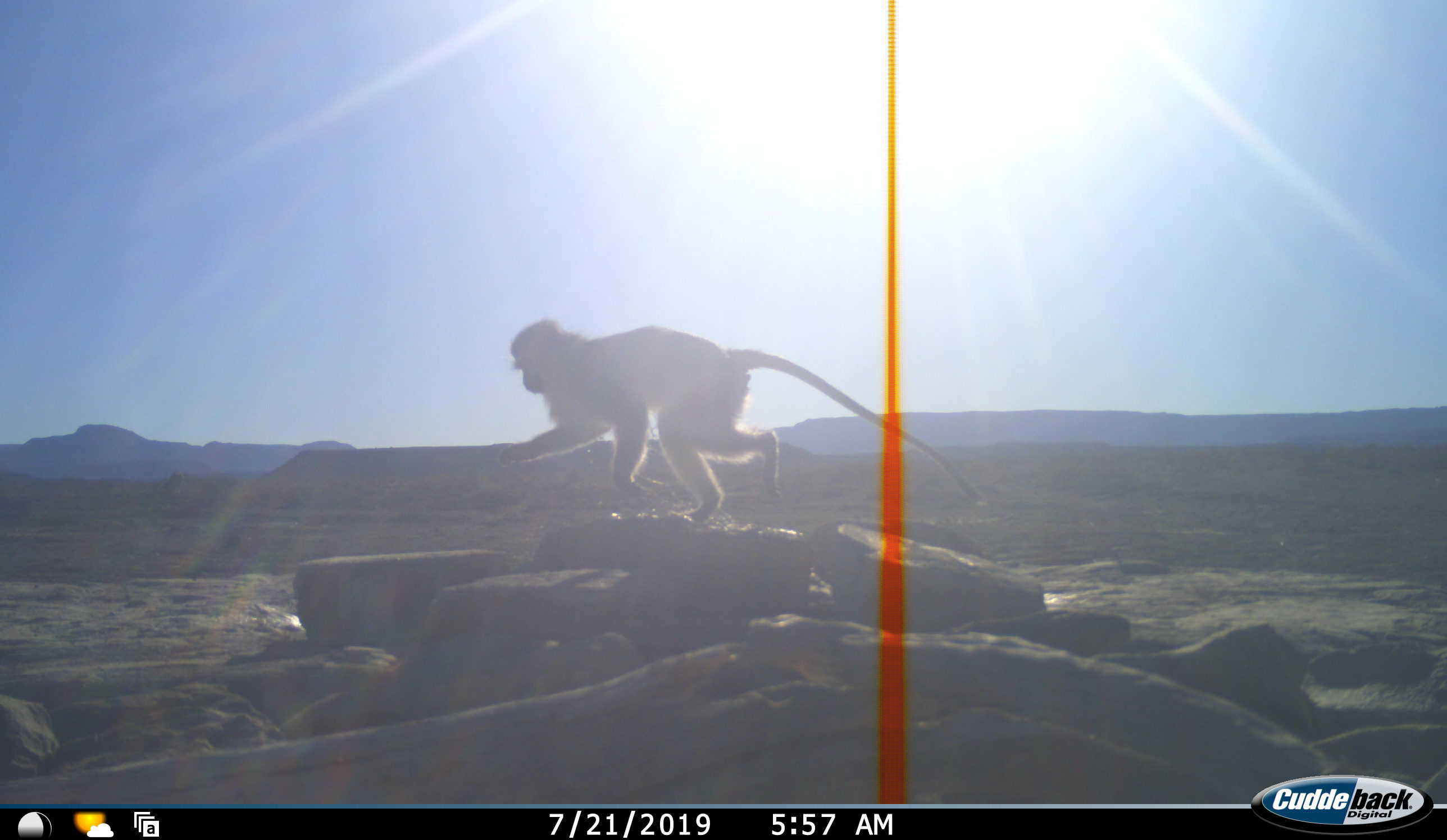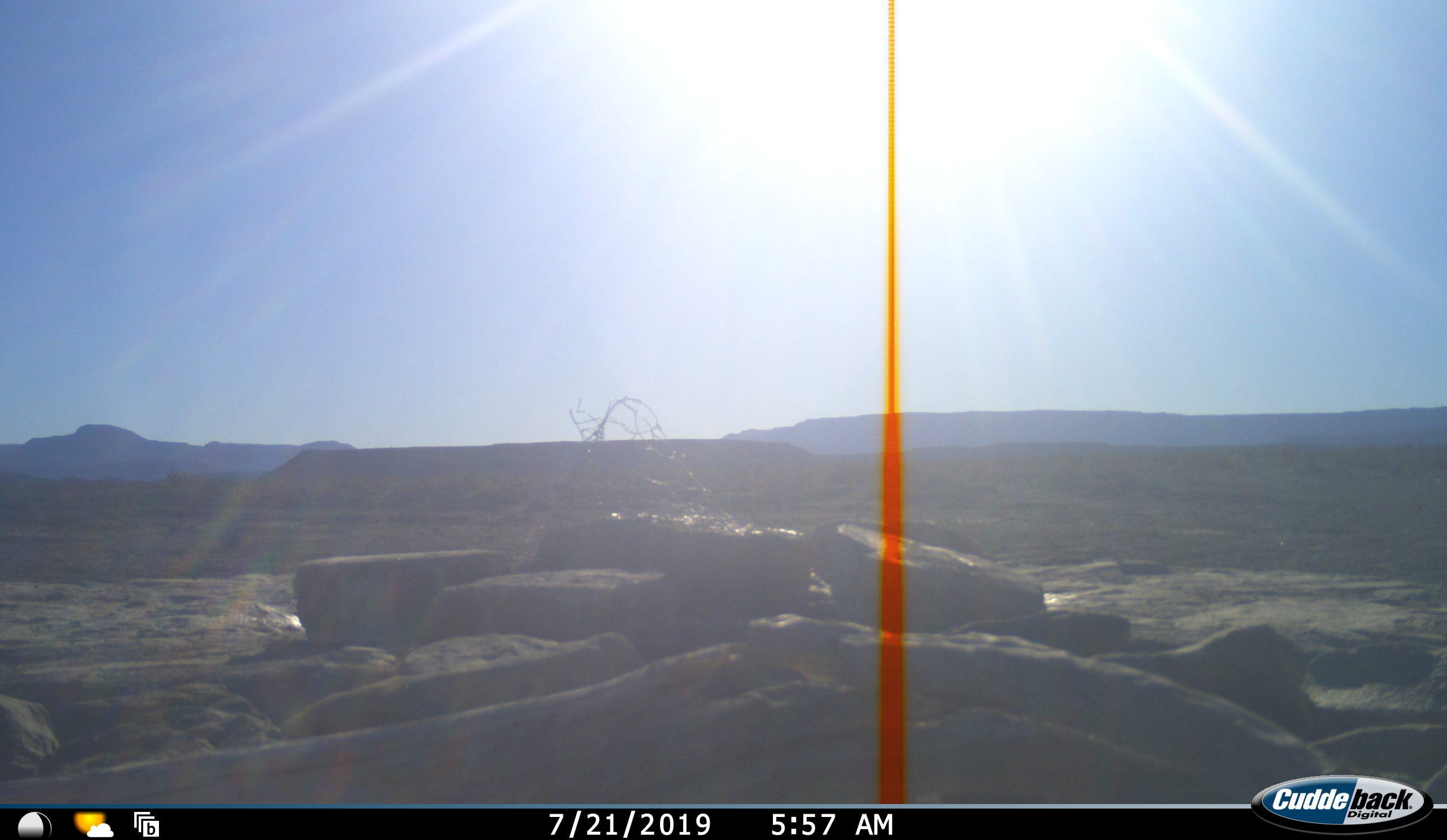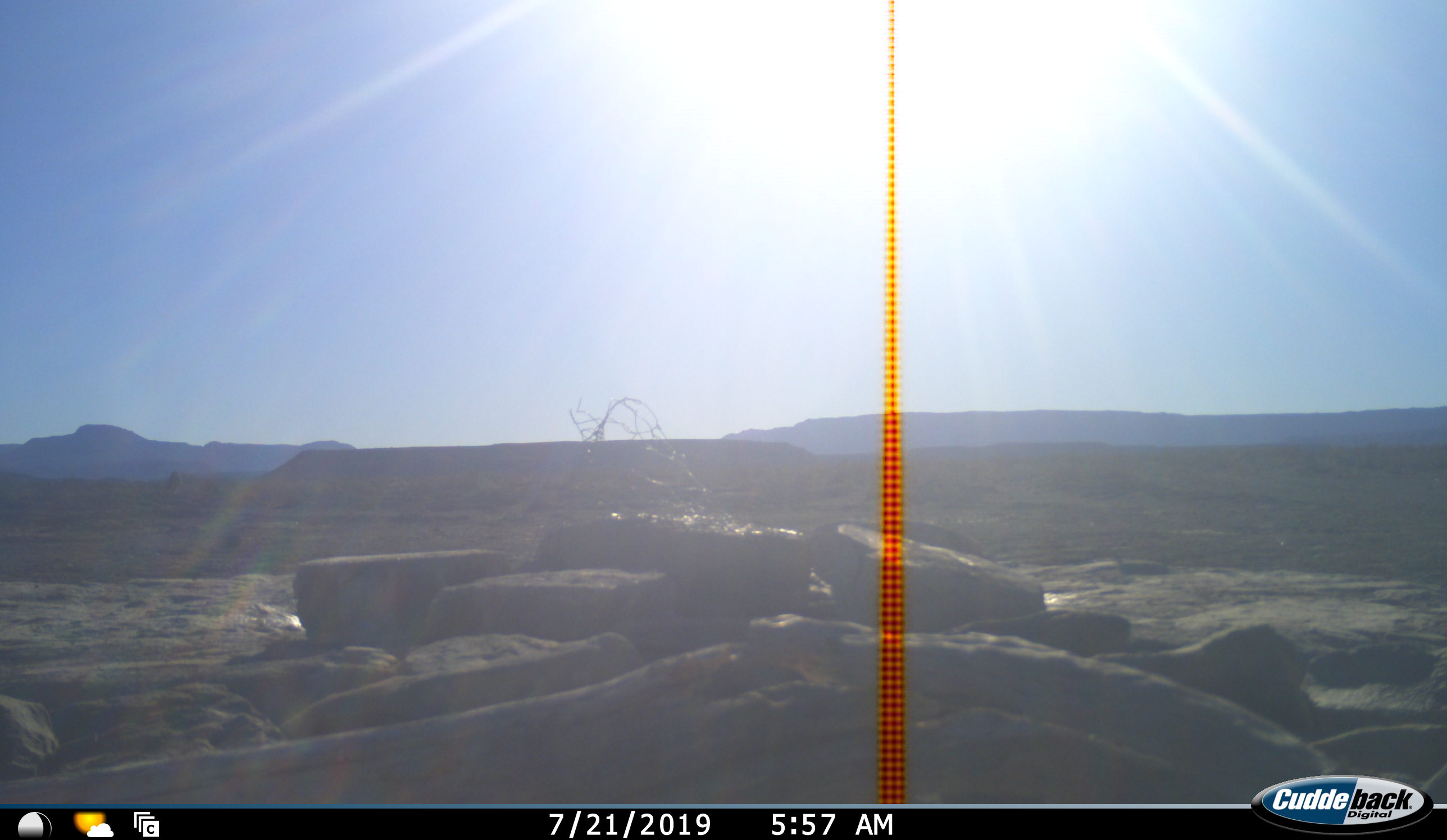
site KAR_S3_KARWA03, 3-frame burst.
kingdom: Animalia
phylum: Chordata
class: Mammalia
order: Primates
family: Cercopithecidae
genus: Chlorocebus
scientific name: Chlorocebus pygerythrus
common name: vervet monkey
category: monkeyvervet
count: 1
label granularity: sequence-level